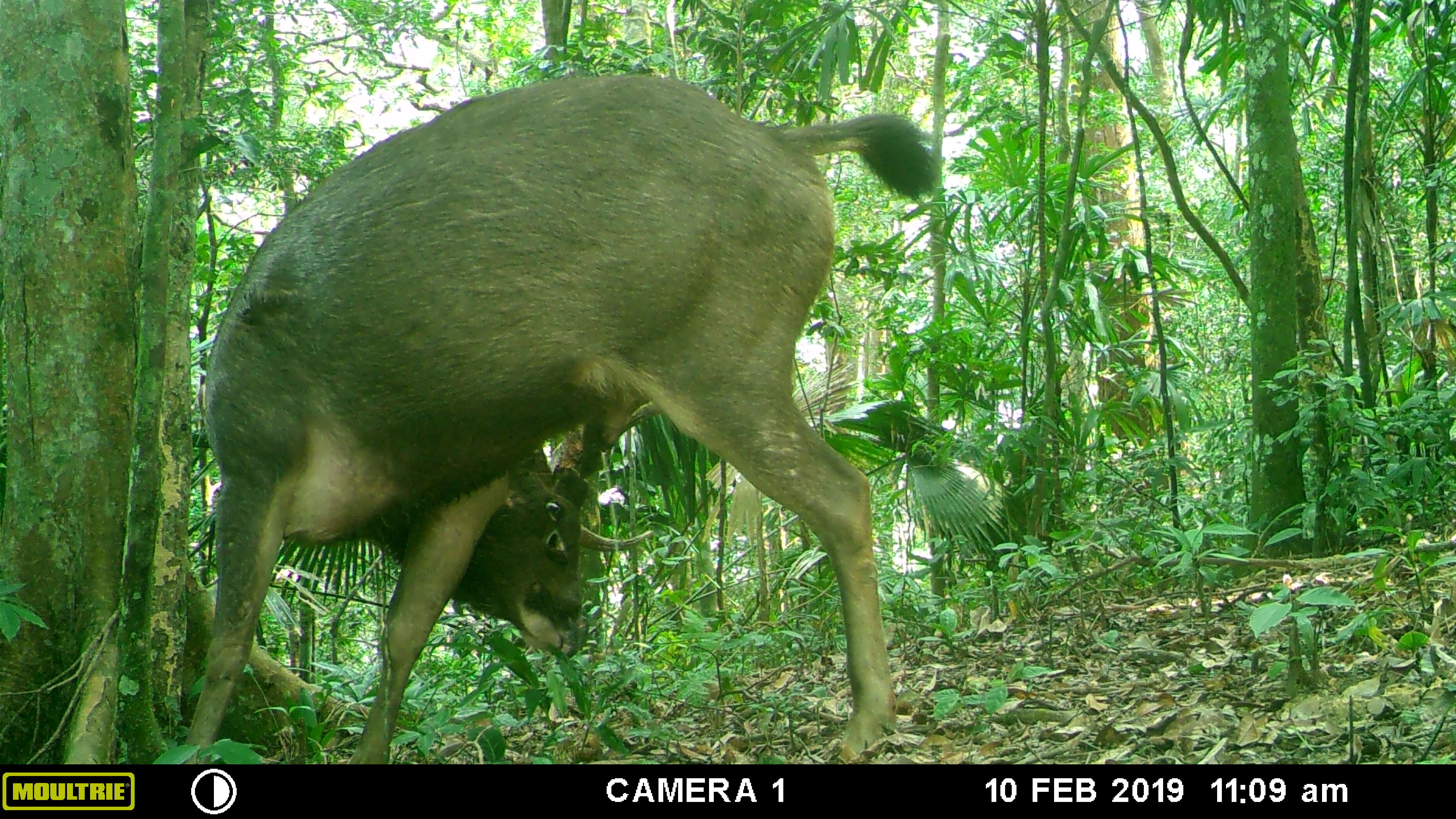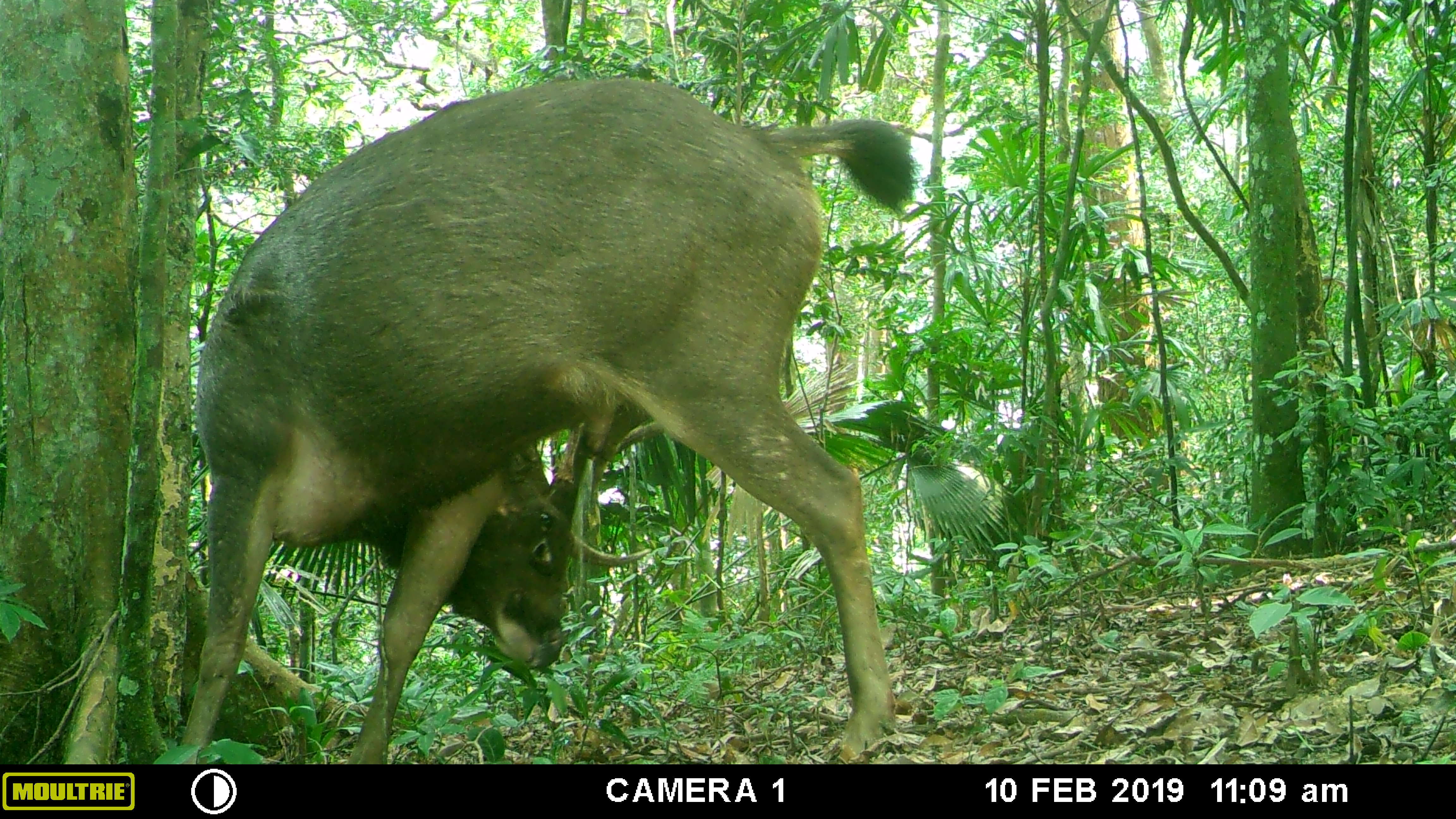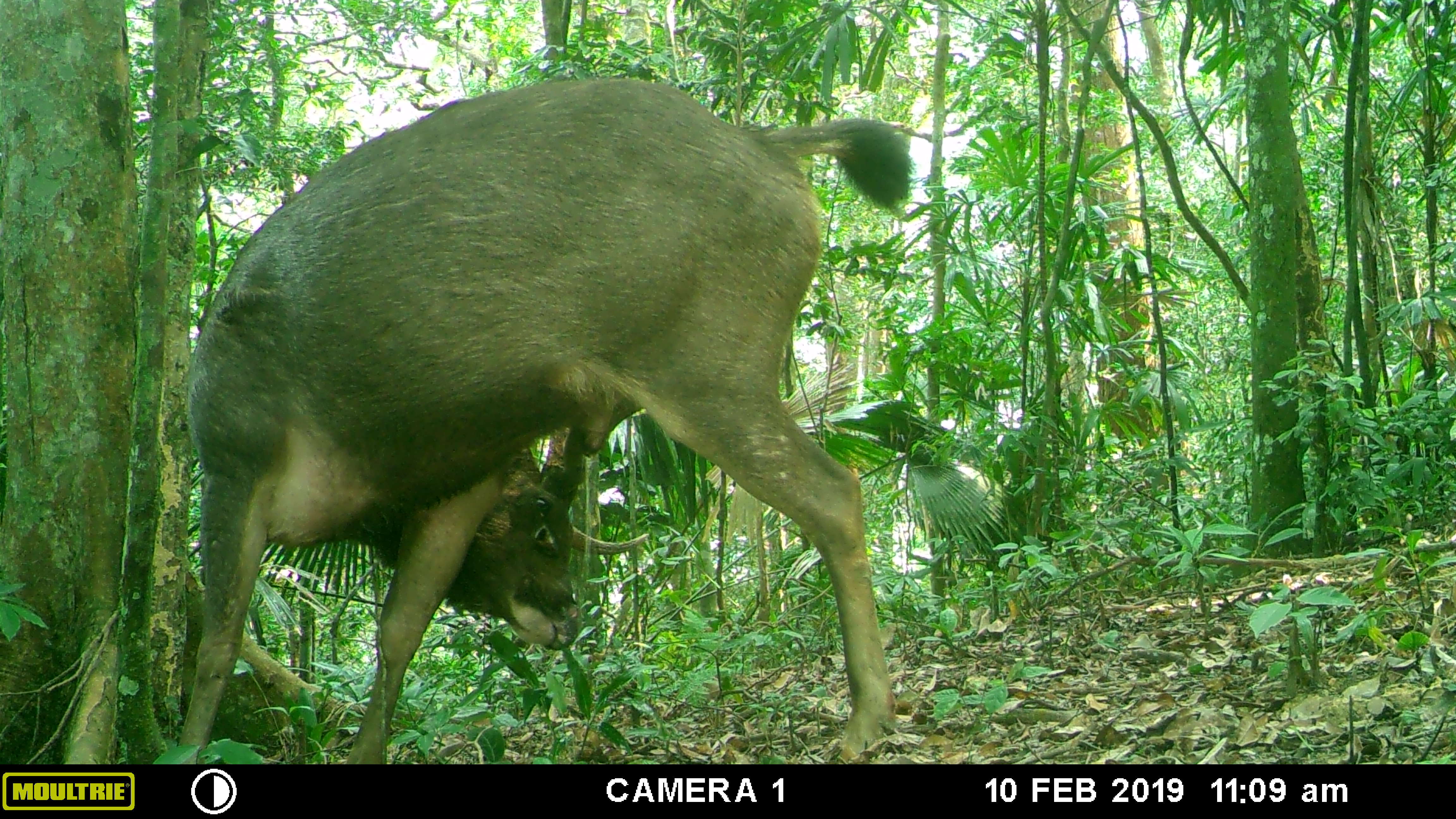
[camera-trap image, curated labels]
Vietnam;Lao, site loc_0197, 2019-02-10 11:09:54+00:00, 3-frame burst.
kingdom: Animalia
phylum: Chordata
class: Mammalia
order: Artiodactyla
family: Cervidae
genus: Rusa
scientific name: Rusa unicolor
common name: sambar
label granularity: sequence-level